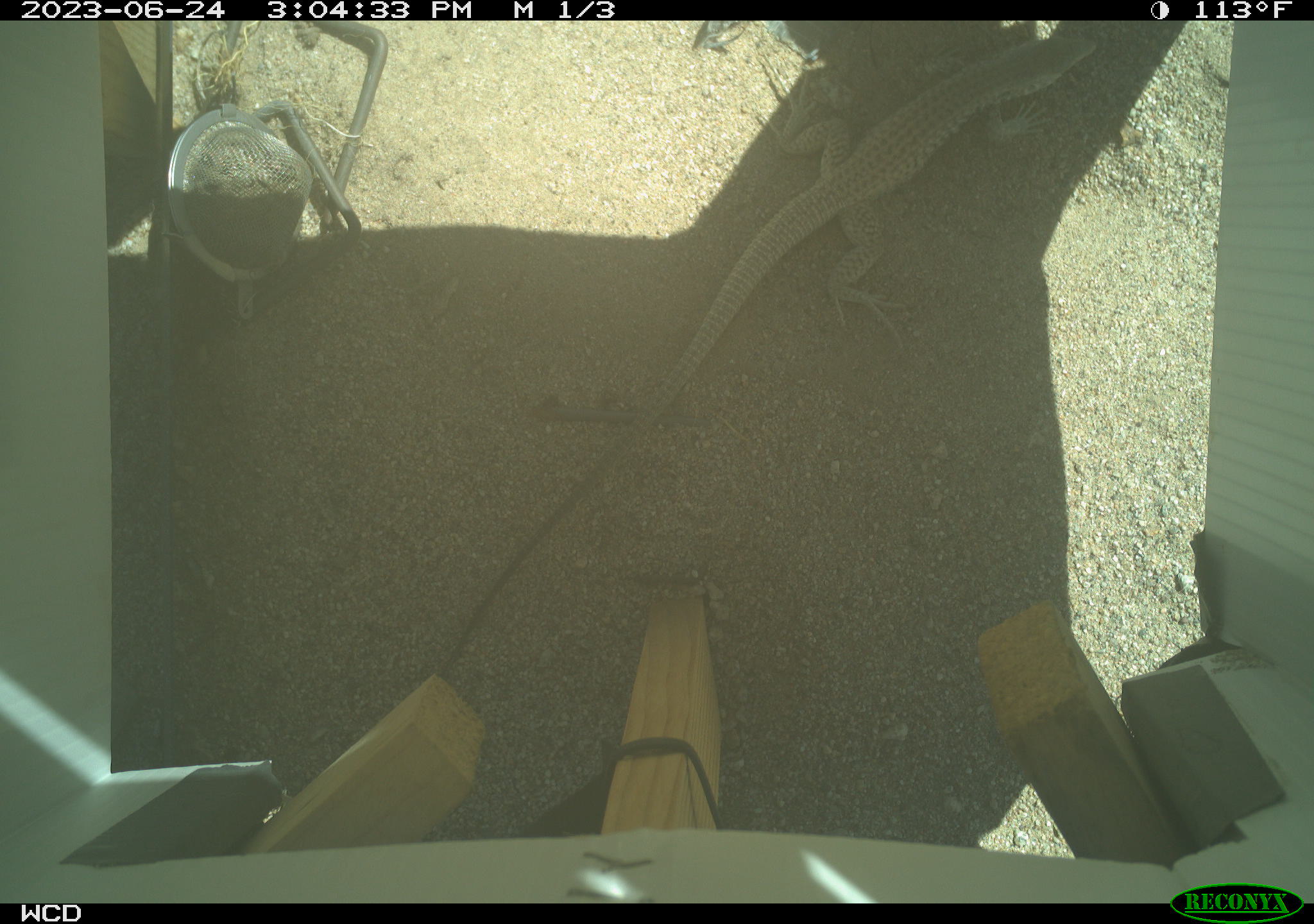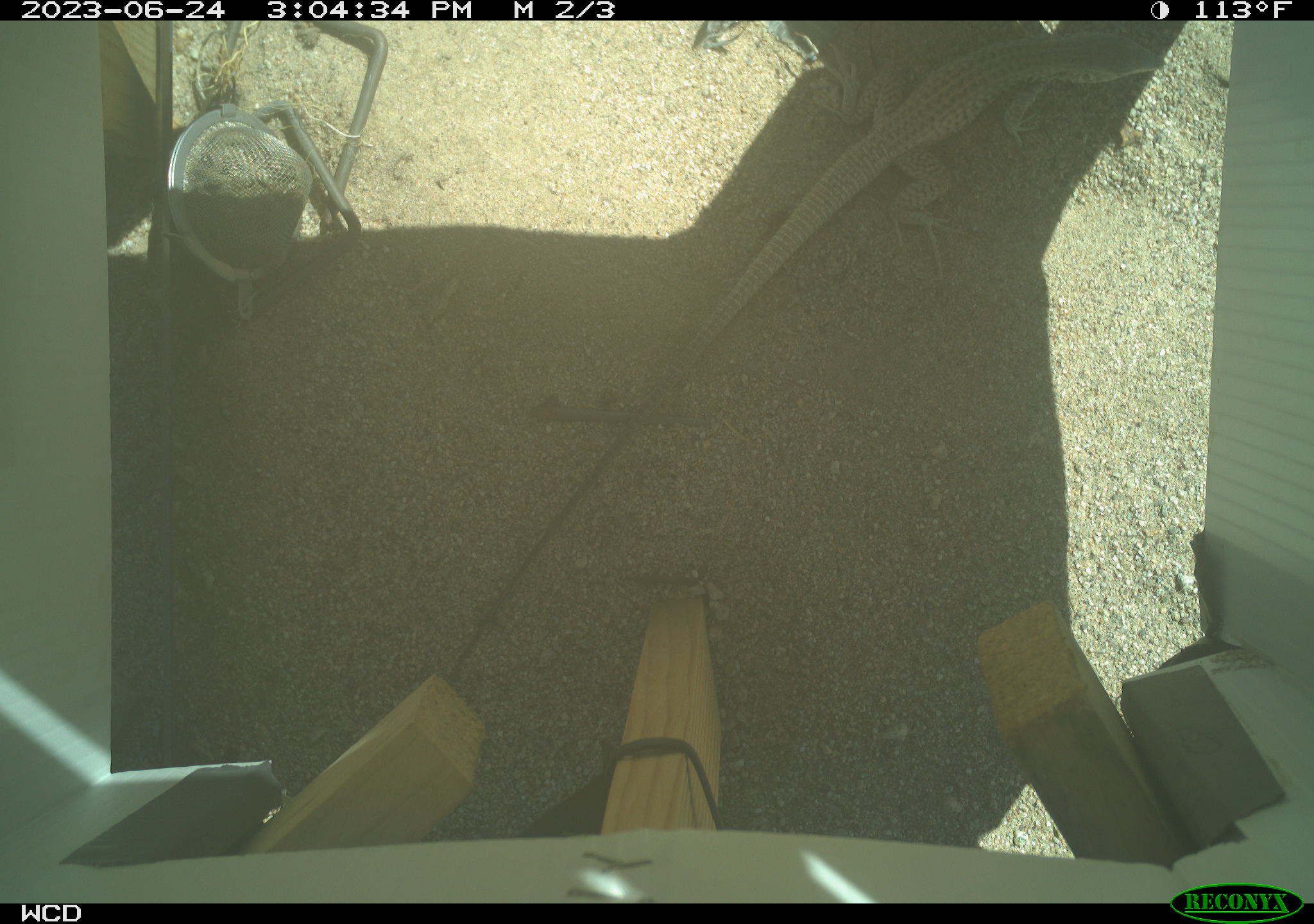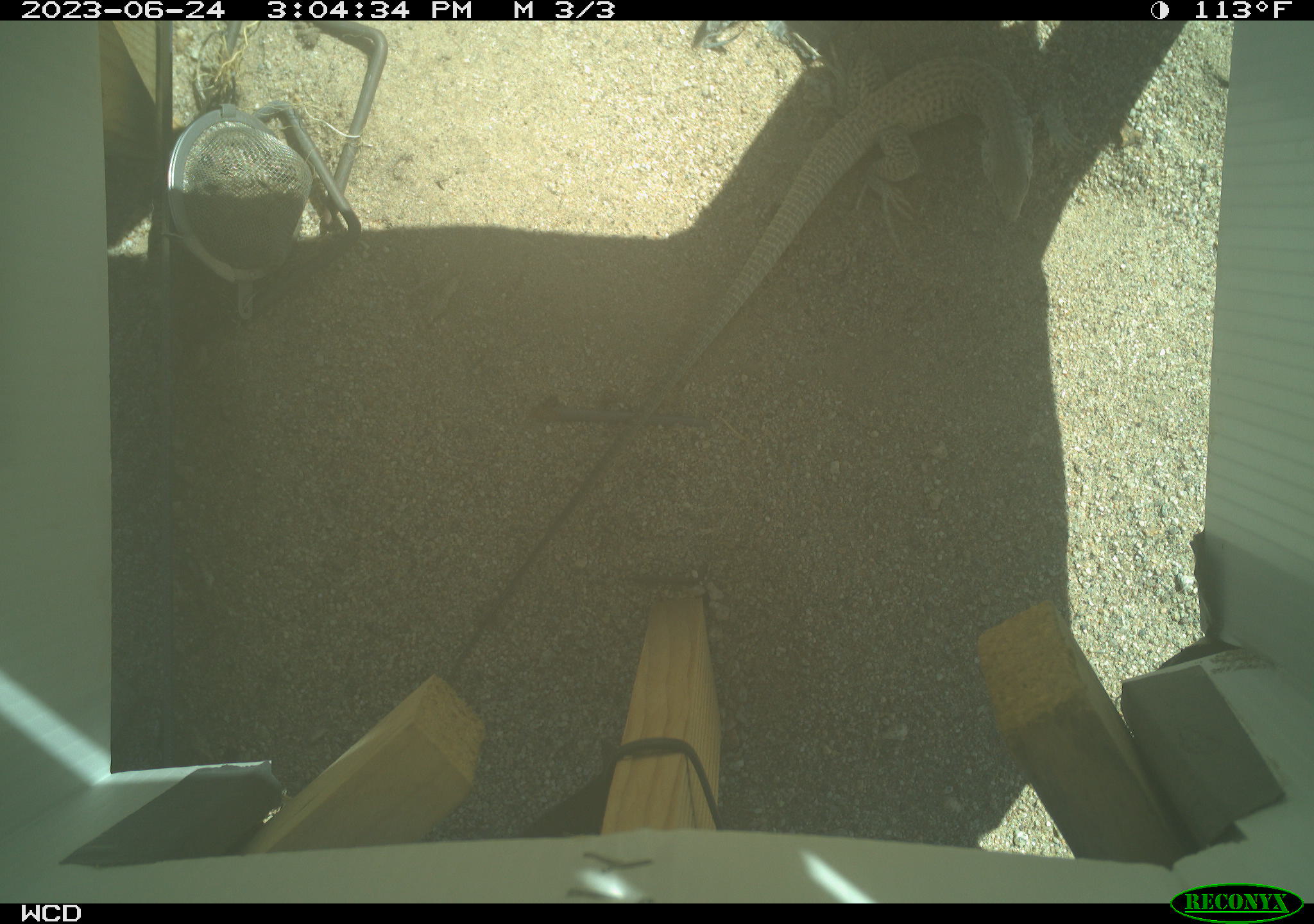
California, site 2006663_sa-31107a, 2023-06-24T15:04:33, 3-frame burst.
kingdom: Animalia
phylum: Chordata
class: Reptilia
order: Squamata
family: Teiidae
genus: Aspidoscelis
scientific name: Aspidoscelis tigris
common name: western whiptail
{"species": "western whiptail (Aspidoscelis tigris)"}